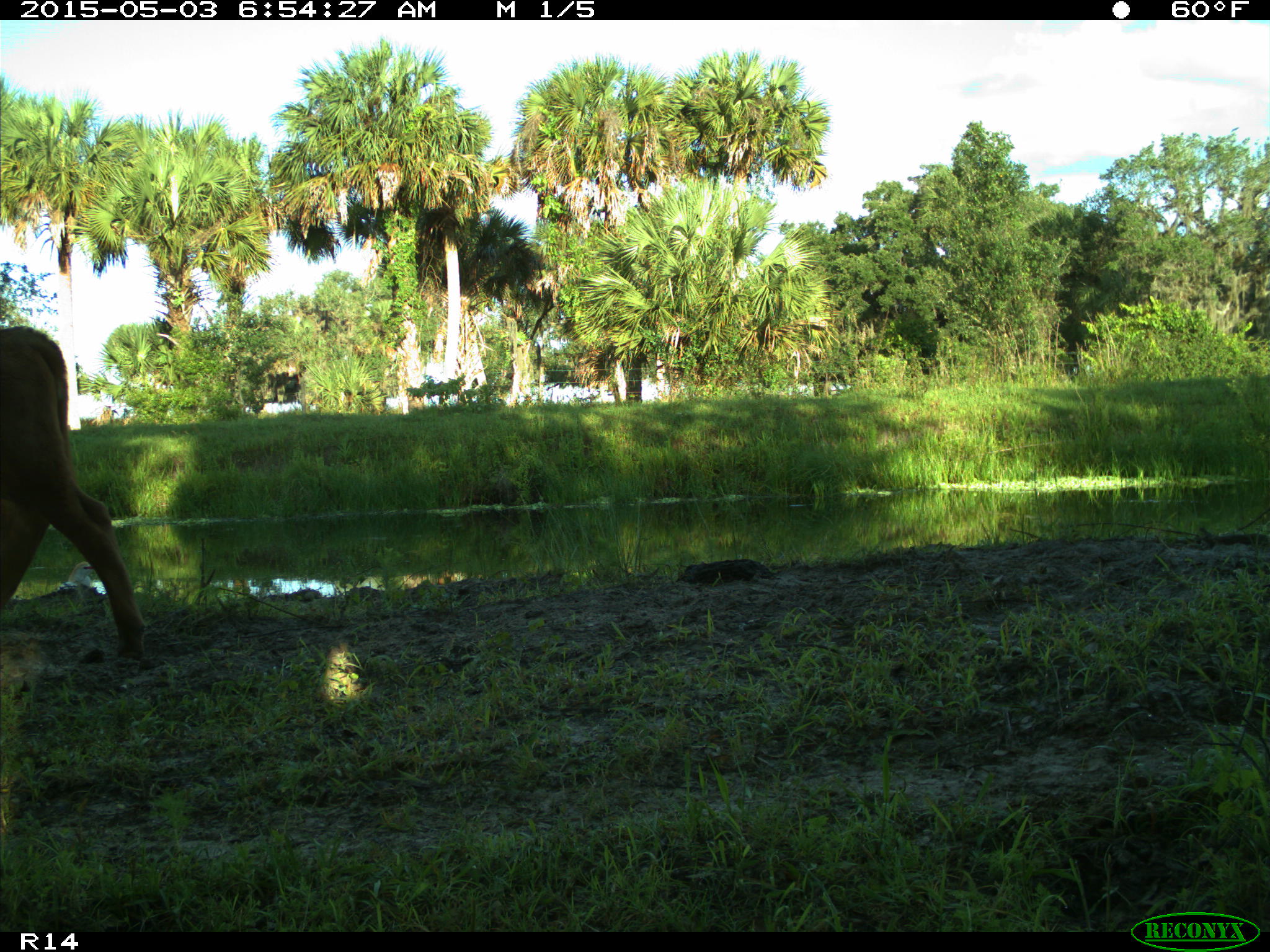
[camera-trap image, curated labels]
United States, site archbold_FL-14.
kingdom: Animalia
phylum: Chordata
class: Mammalia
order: Artiodactyla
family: Bovidae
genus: Bos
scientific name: Bos taurus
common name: domestic cow